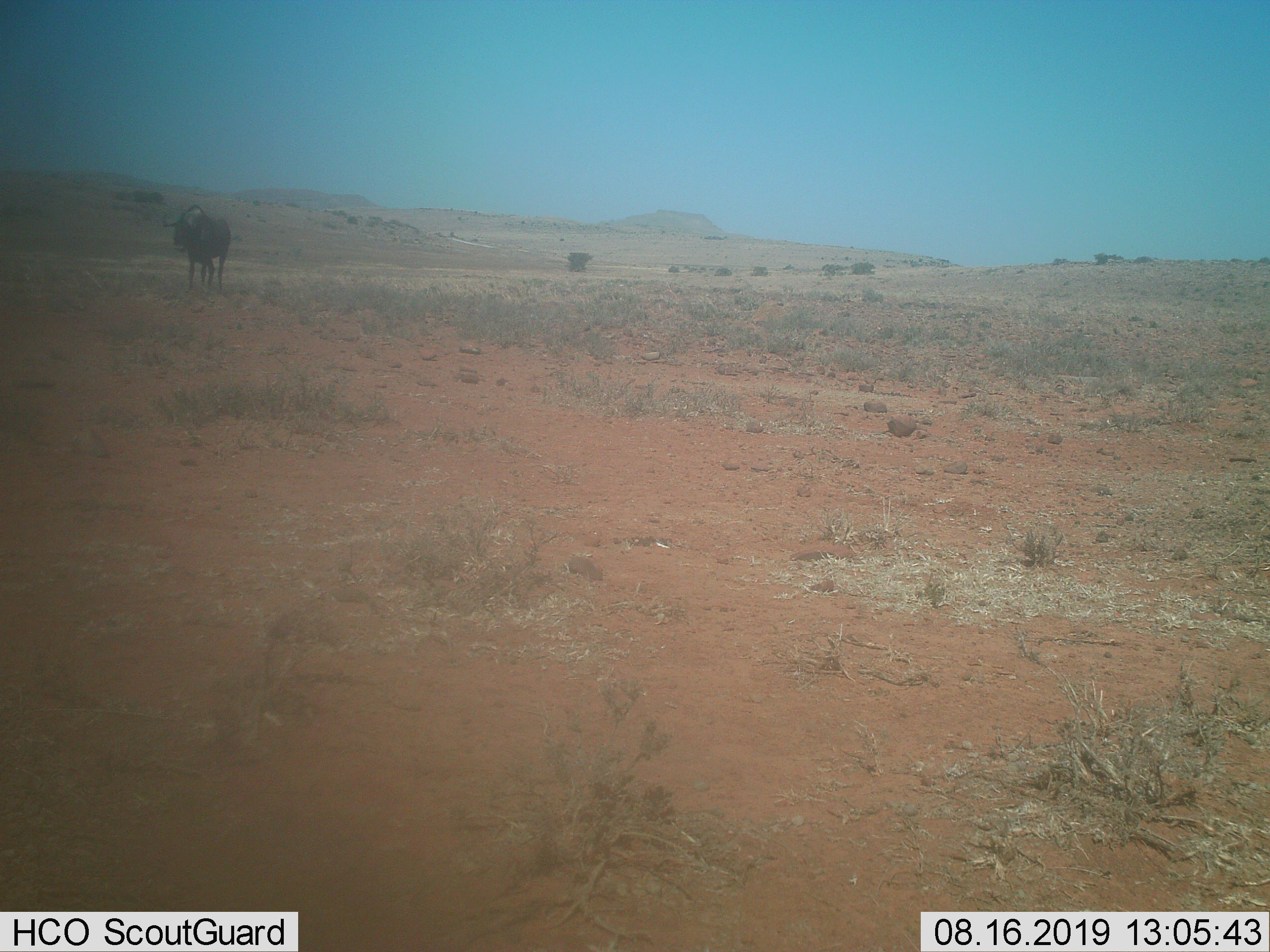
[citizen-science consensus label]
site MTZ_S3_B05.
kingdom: Animalia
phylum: Chordata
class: Mammalia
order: Artiodactyla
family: Bovidae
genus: Connochaetes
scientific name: Connochaetes gnou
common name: black wildebeest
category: wildebeestblack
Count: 1.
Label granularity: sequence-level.